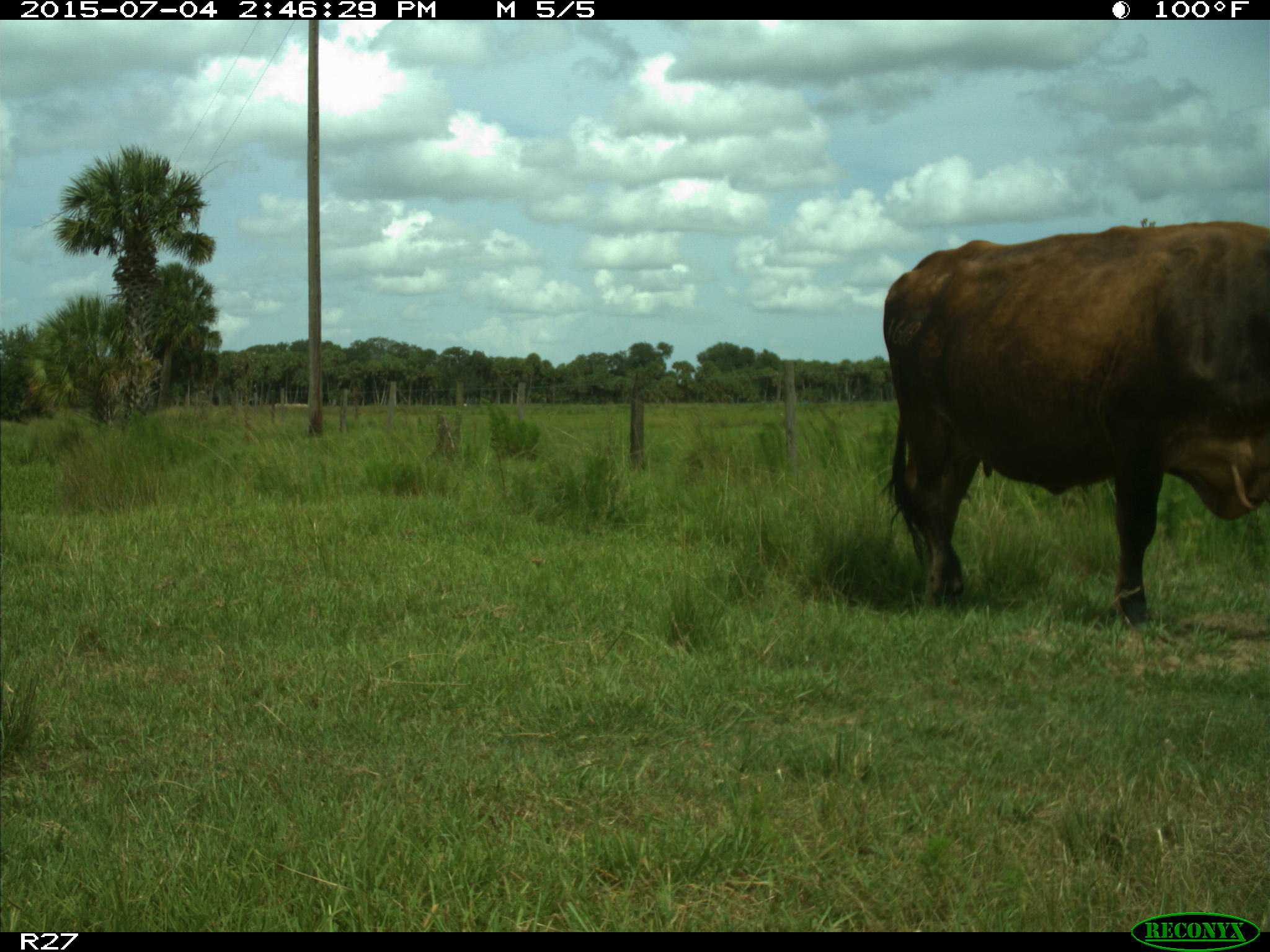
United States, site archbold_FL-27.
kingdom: Animalia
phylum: Chordata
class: Mammalia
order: Artiodactyla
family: Bovidae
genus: Bos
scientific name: Bos taurus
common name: domestic cow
Bos taurus (domestic cow).